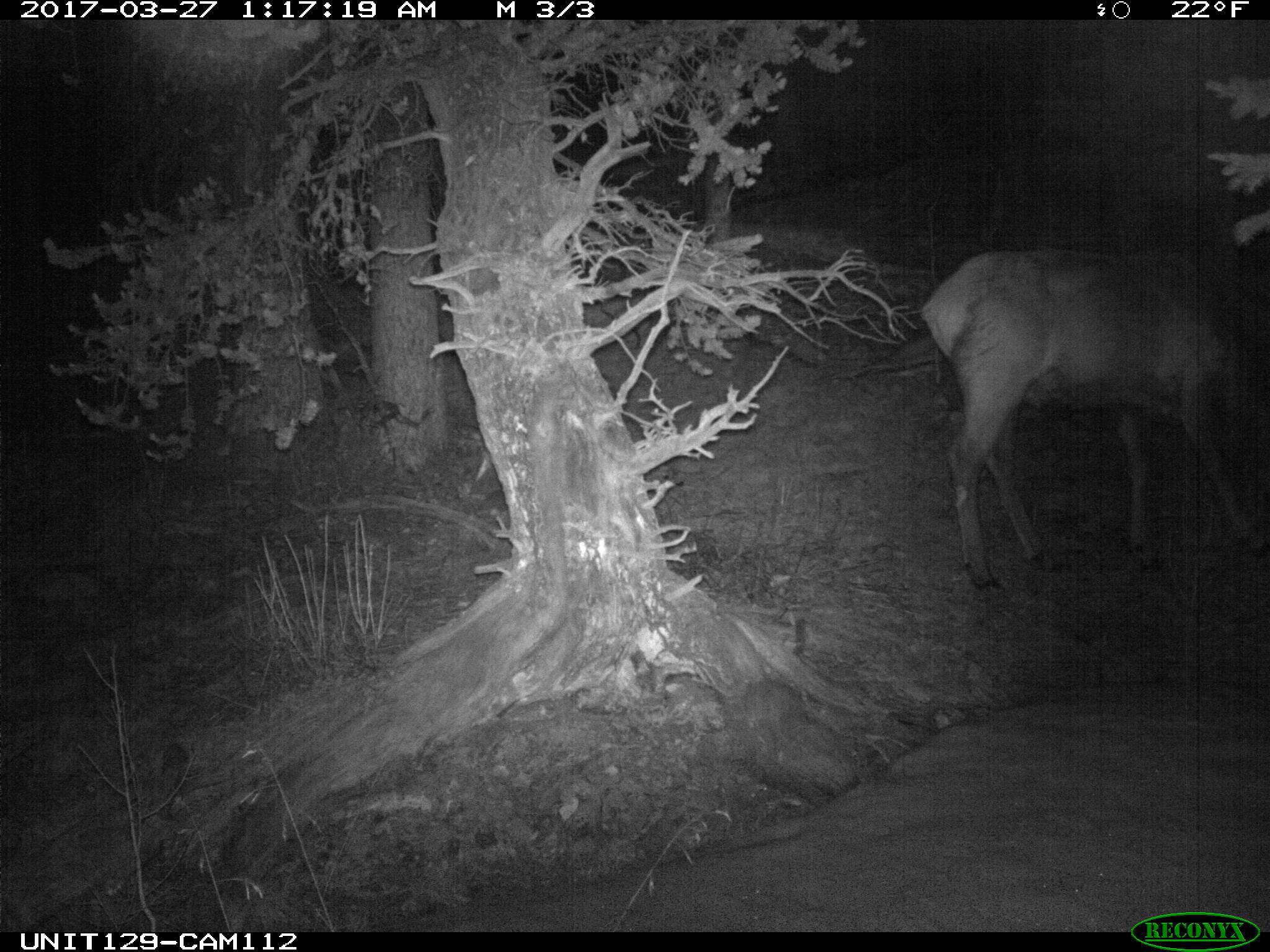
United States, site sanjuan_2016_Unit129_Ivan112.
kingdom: Animalia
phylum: Chordata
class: Mammalia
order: Artiodactyla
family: Cervidae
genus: Cervus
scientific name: Cervus elaphus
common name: red deer